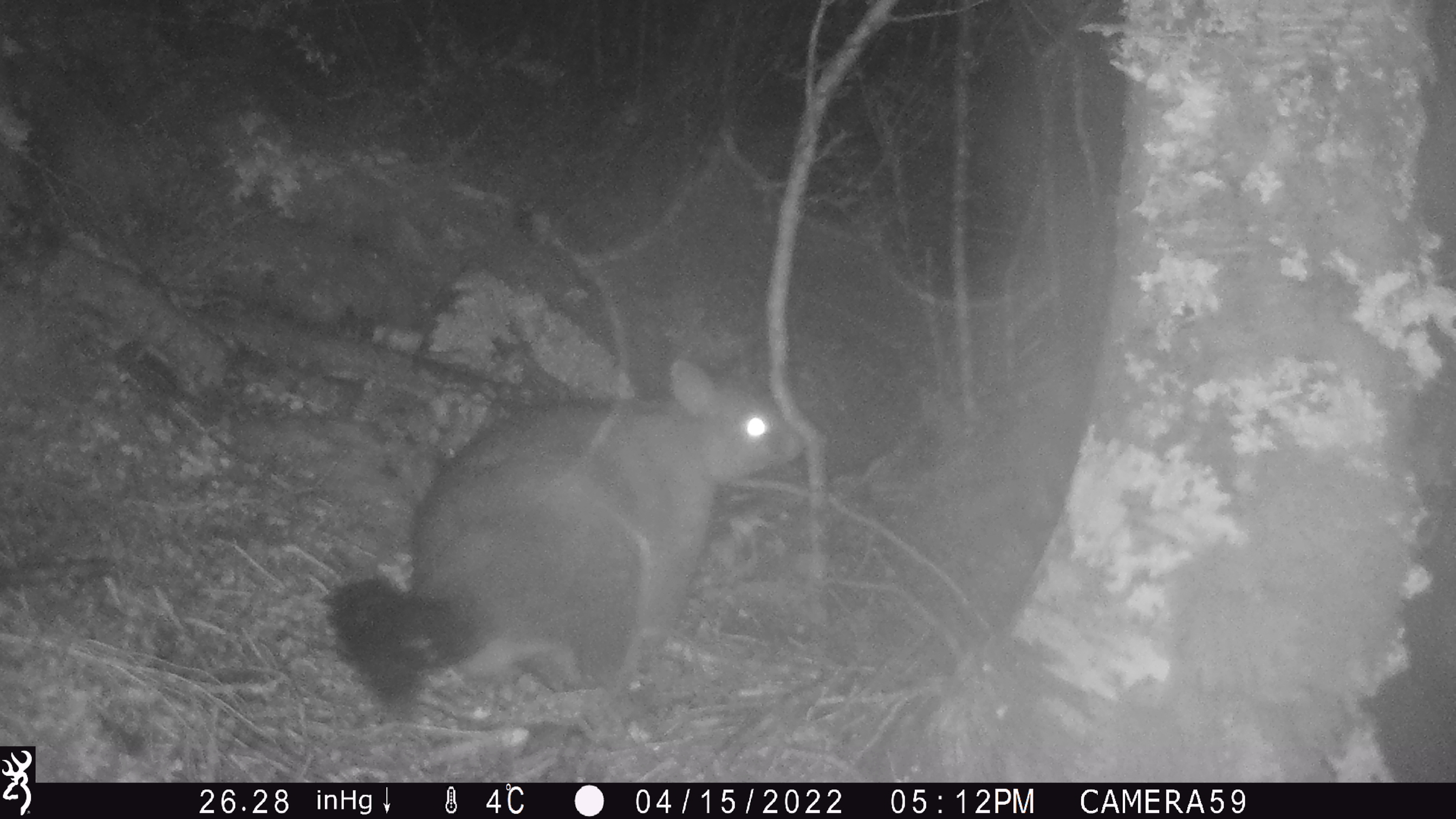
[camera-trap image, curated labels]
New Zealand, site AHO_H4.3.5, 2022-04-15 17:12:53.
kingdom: Animalia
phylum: Chordata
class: Mammalia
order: Diprotodontia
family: Phalangeridae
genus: Trichosurus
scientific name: Trichosurus vulpecula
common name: common brushtail possum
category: possum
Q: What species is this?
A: Possum (common brushtail possum) (Trichosurus vulpecula).